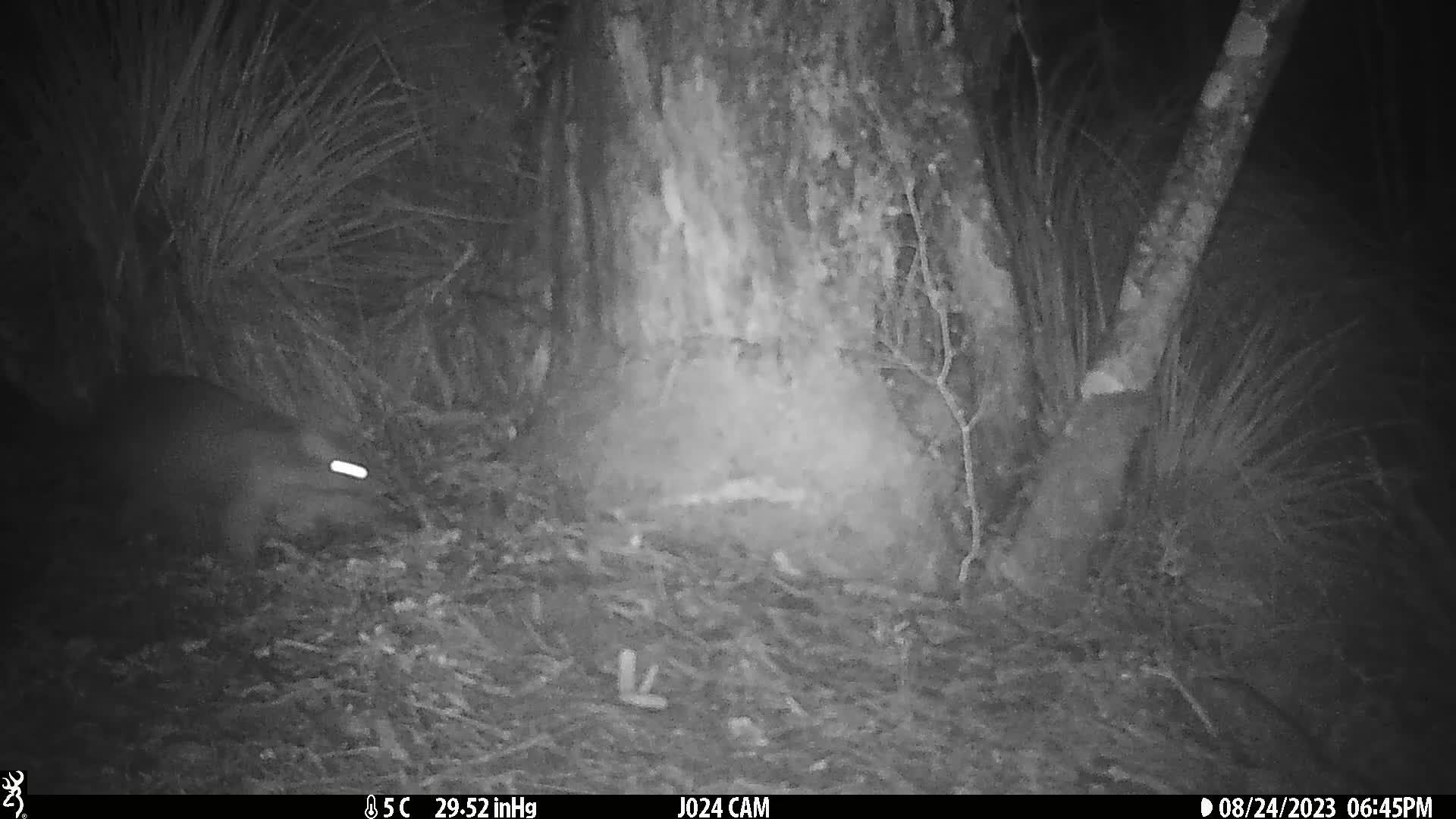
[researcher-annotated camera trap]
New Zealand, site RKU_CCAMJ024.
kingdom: Animalia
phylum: Chordata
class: Mammalia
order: Diprotodontia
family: Phalangeridae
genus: Trichosurus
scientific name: Trichosurus vulpecula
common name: common brushtail possum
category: possum